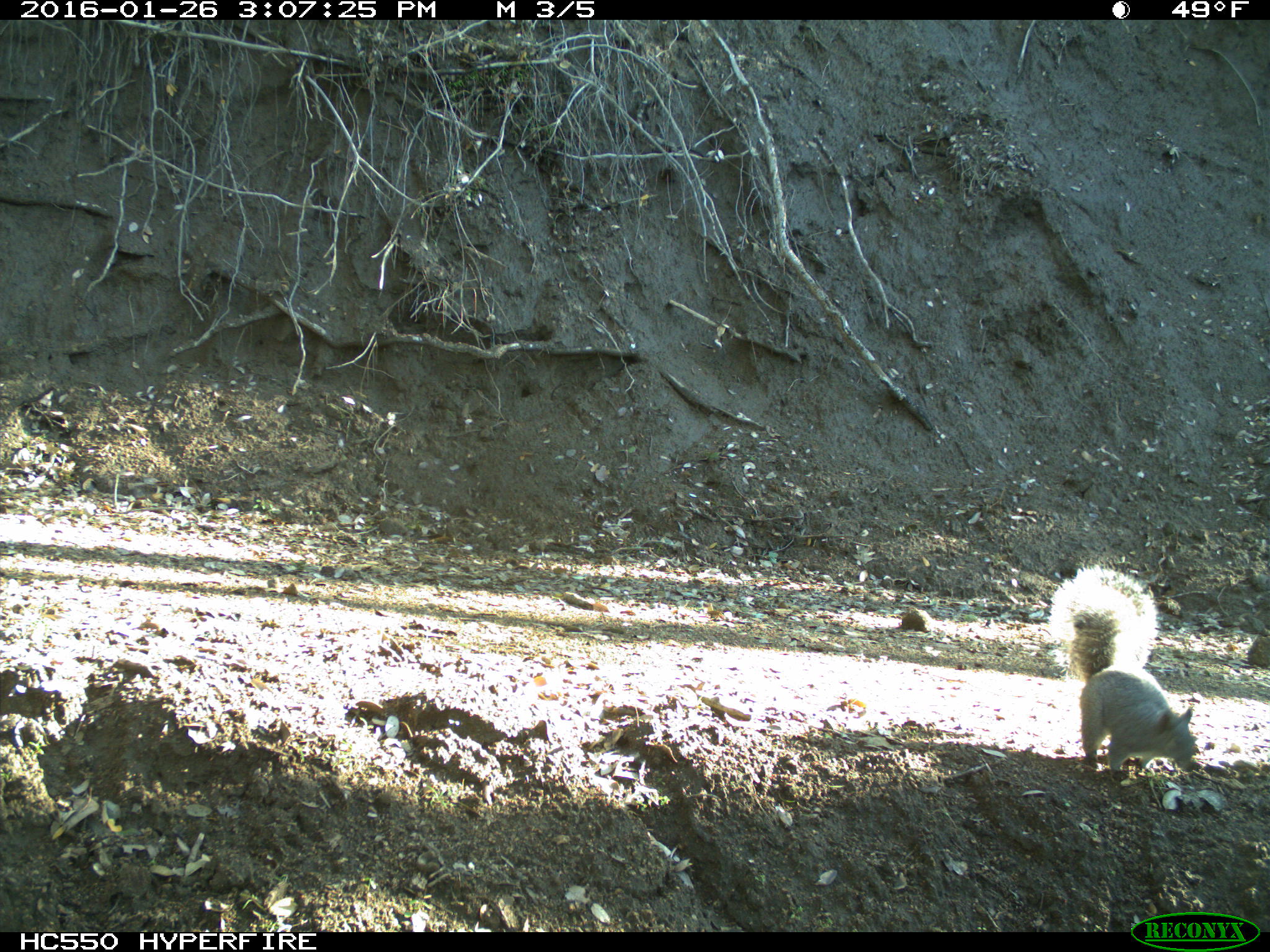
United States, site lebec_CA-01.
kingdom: Animalia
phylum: Chordata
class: Mammalia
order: Rodentia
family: Sciuridae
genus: Sciurus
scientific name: Sciurus carolinensis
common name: eastern gray squirrel